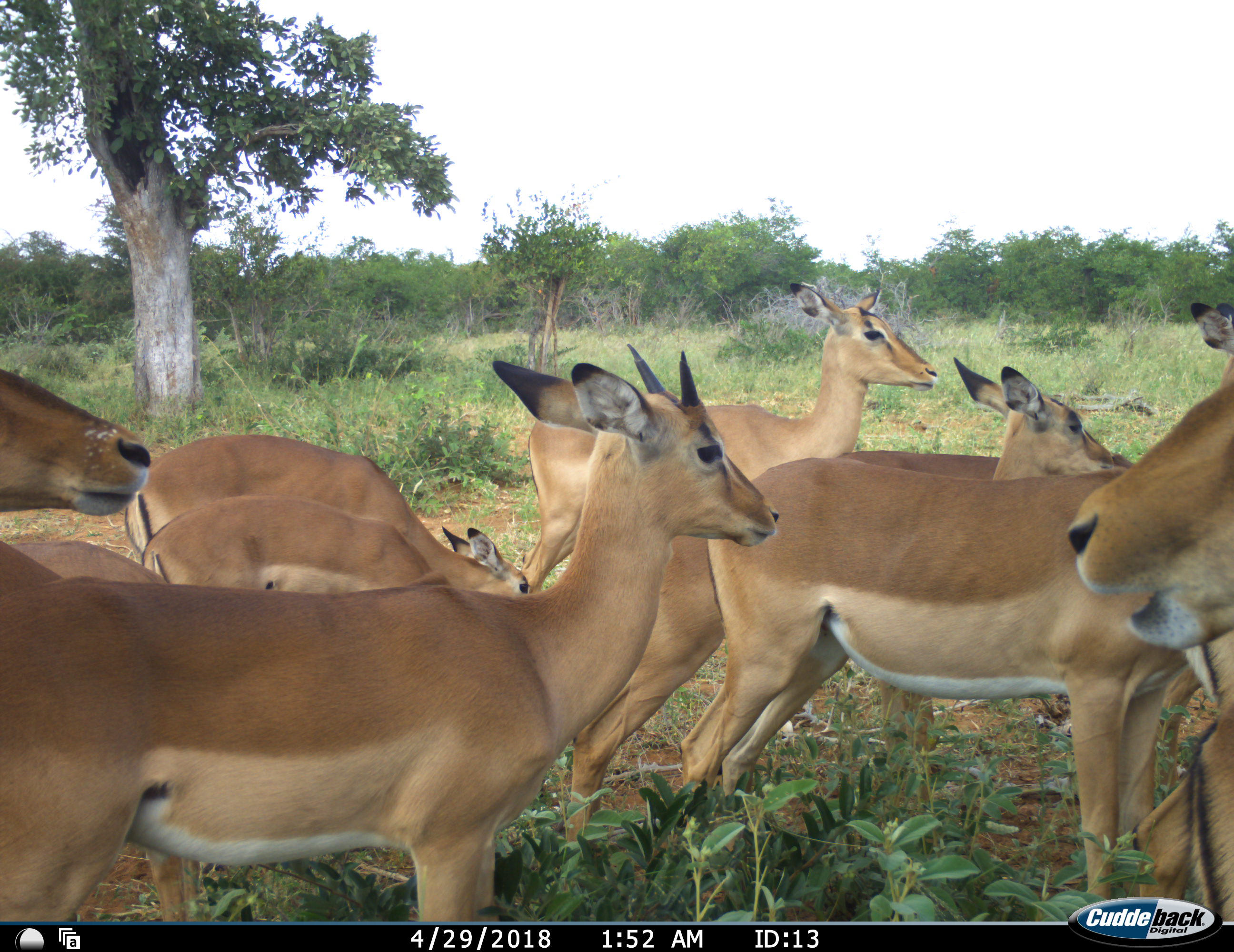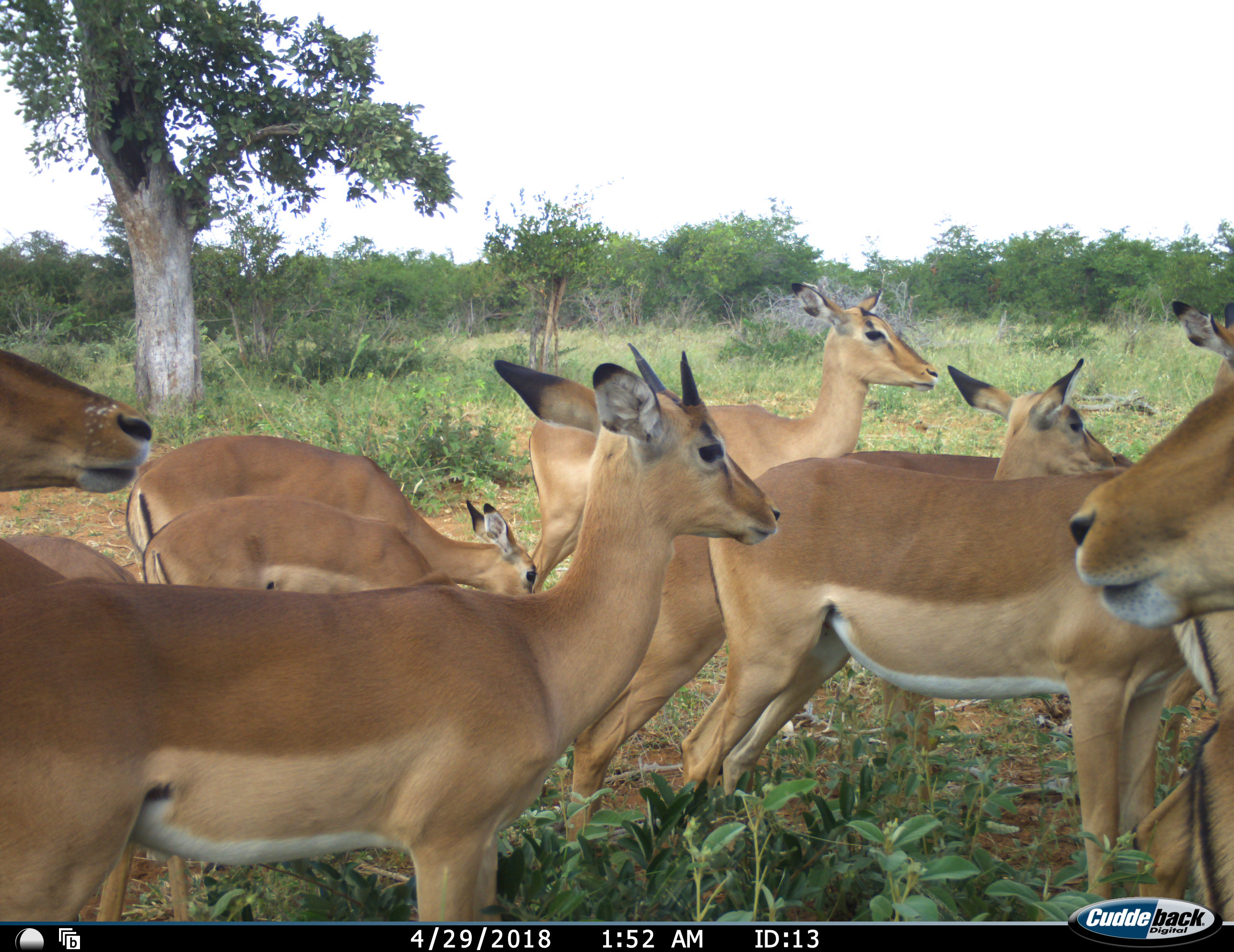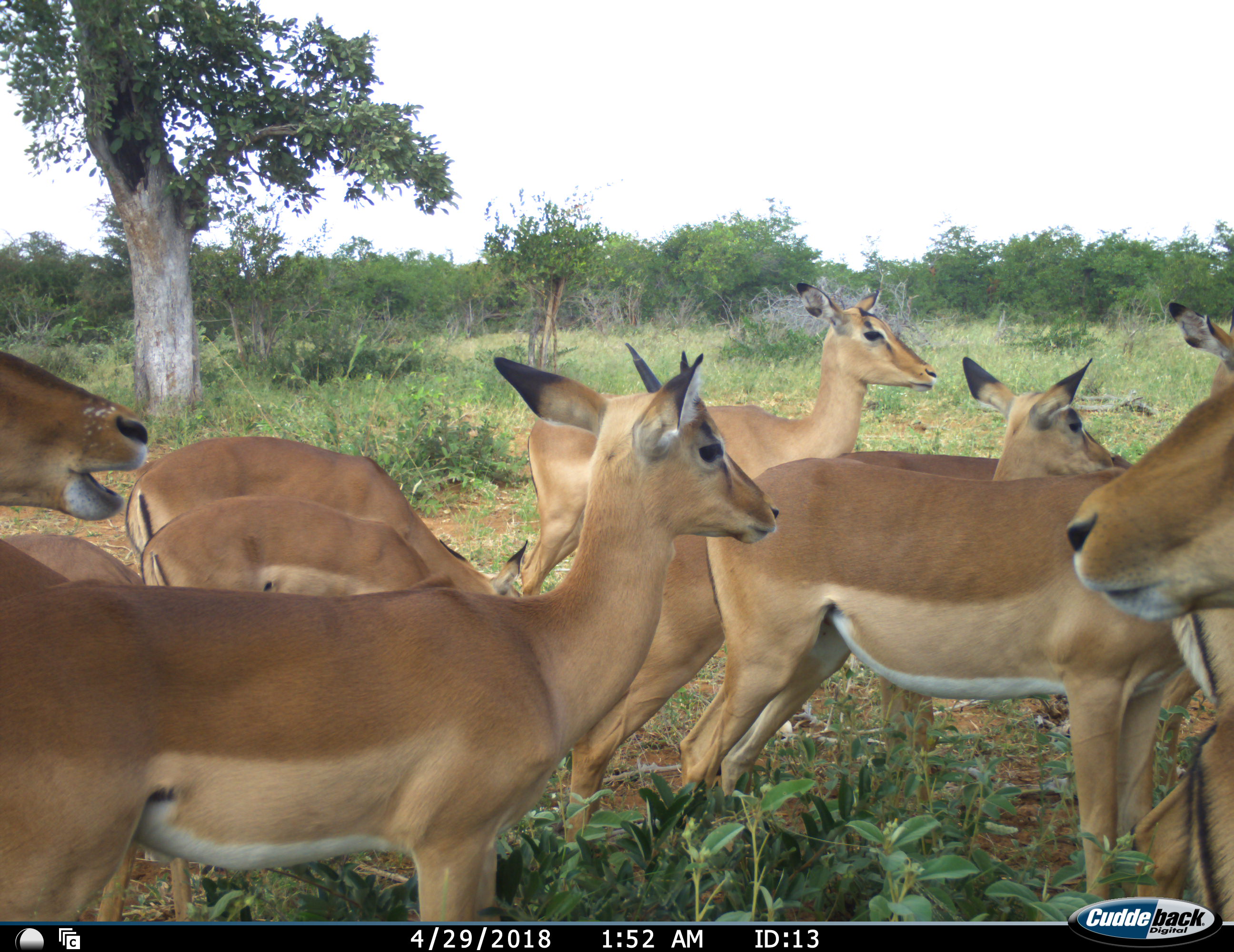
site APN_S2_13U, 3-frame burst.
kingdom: Animalia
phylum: Chordata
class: Mammalia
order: Artiodactyla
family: Bovidae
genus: Aepyceros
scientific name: Aepyceros melampus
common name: impala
Impala (Aepyceros melampus), count 10. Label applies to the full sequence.